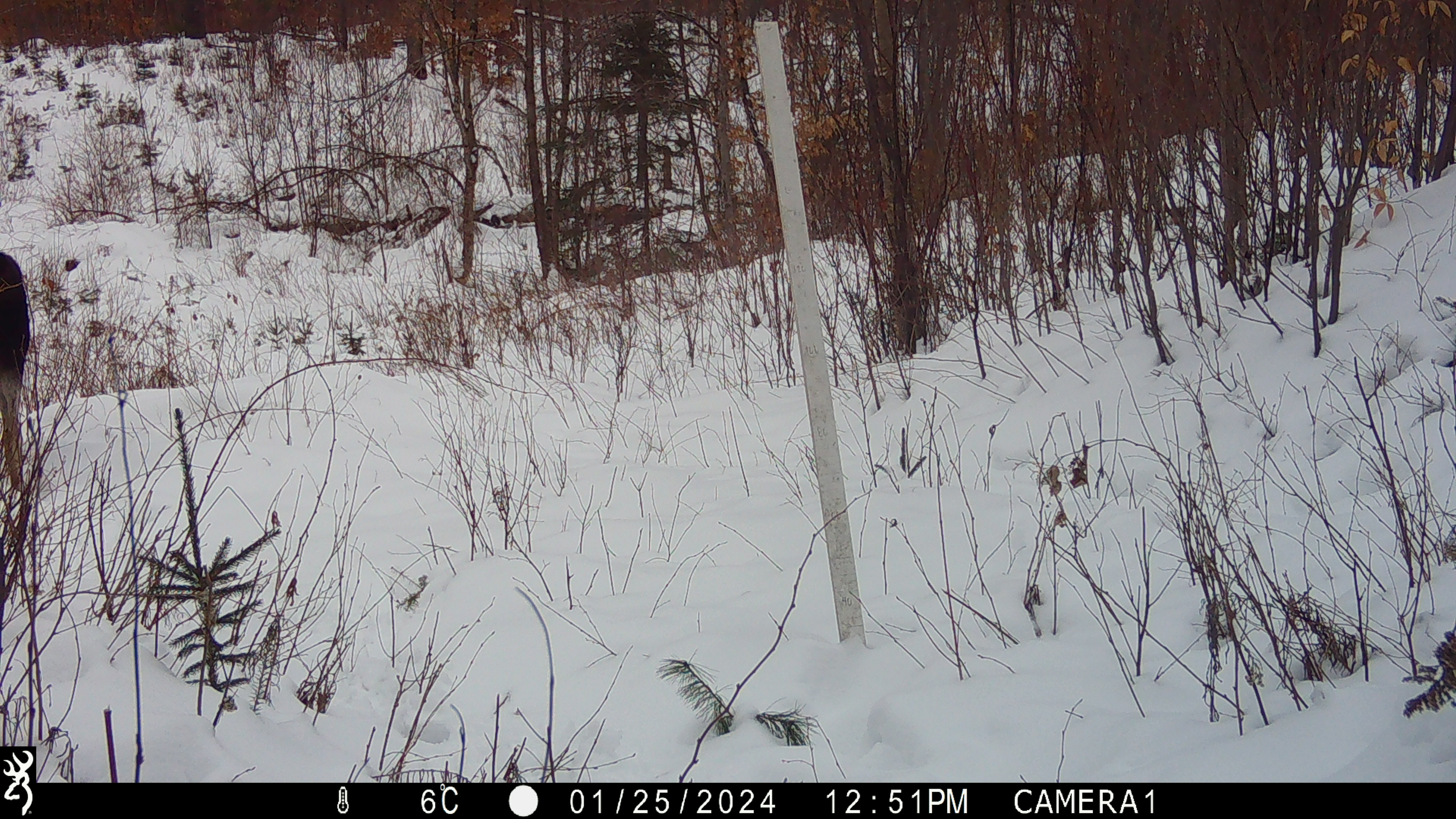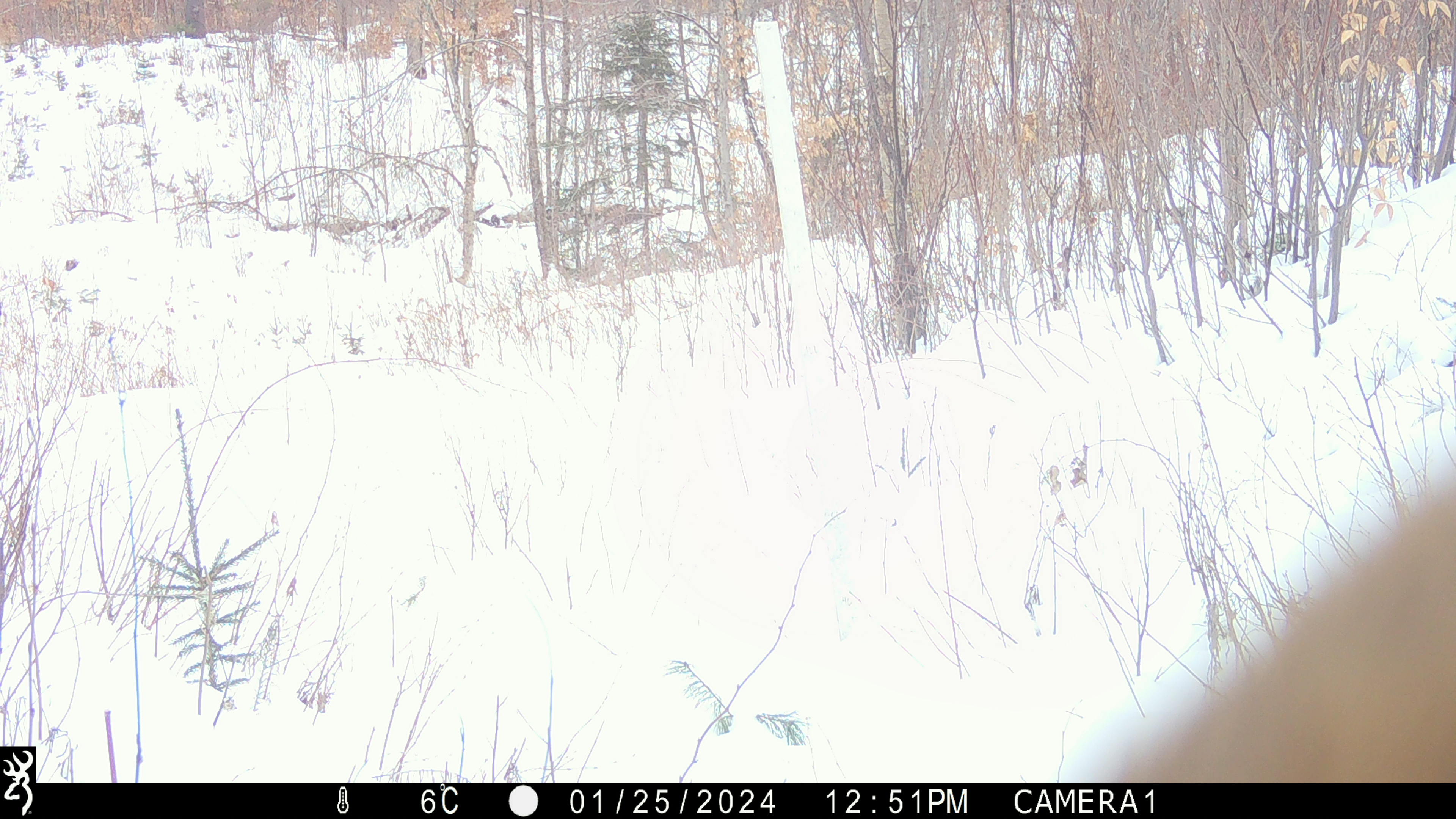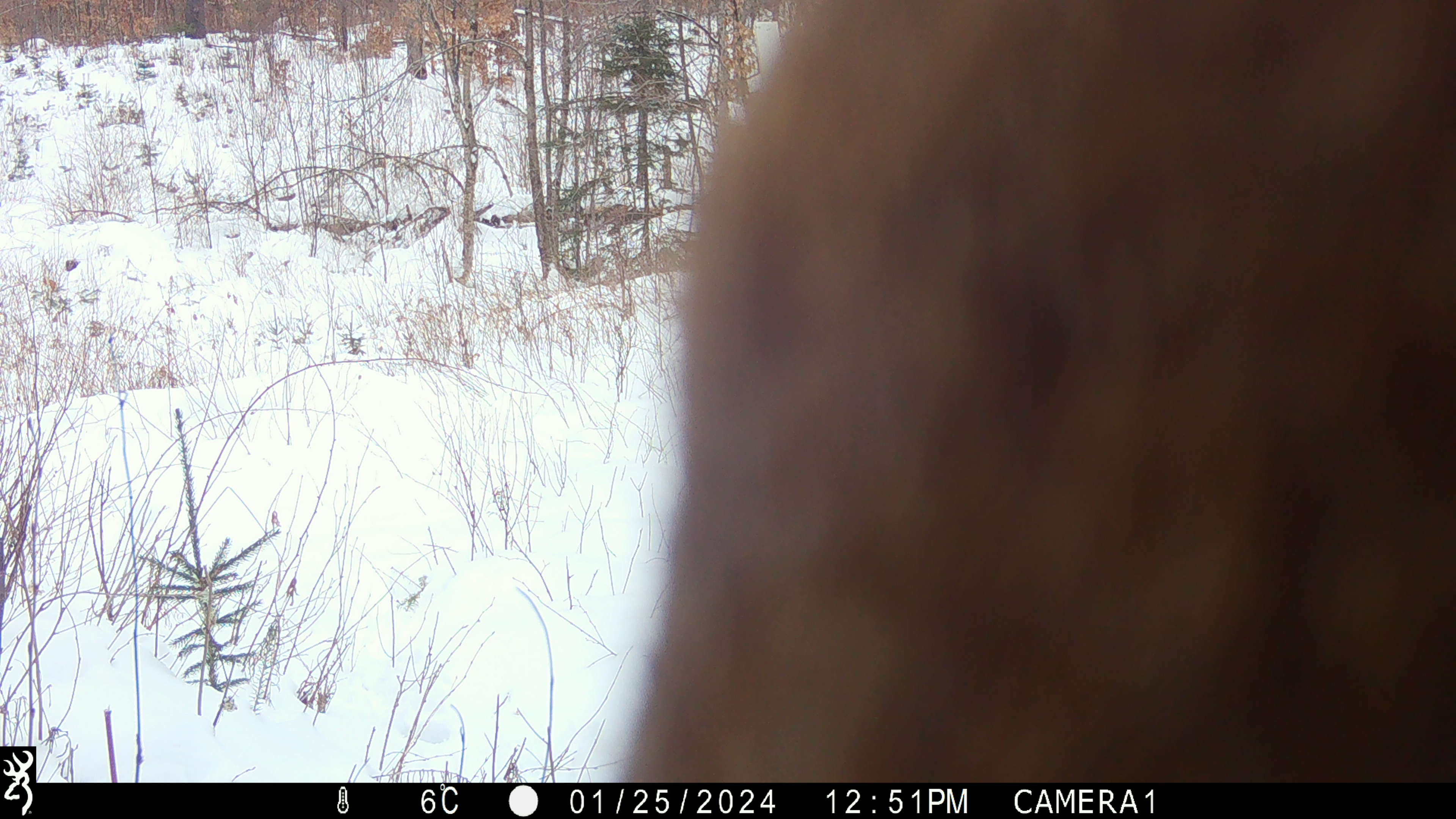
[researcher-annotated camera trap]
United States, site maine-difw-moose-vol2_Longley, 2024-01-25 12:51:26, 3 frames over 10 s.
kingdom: Animalia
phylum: Chordata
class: Mammalia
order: Artiodactyla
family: Cervidae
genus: Alces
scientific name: Alces alces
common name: moose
Moose (Alces alces).